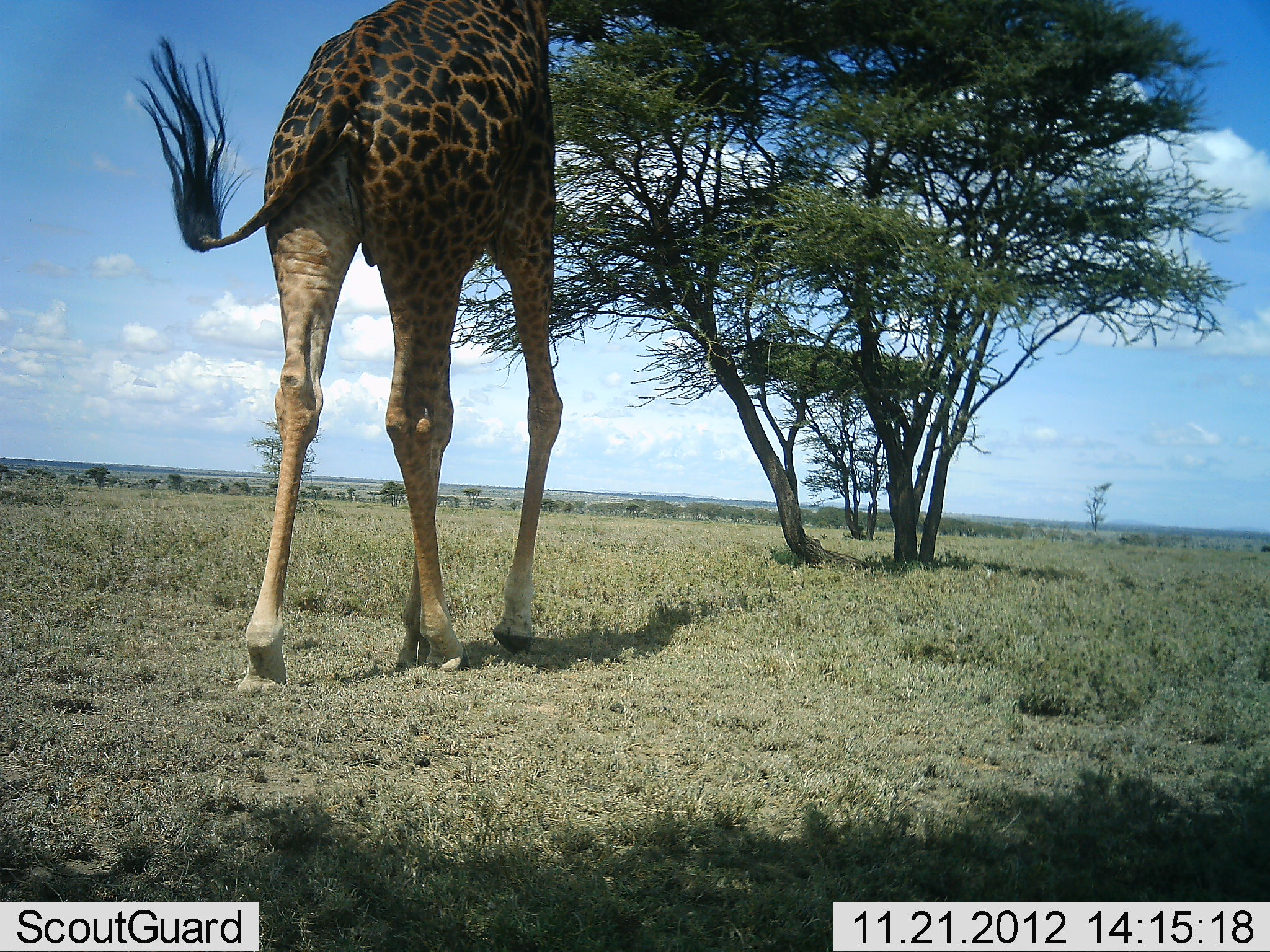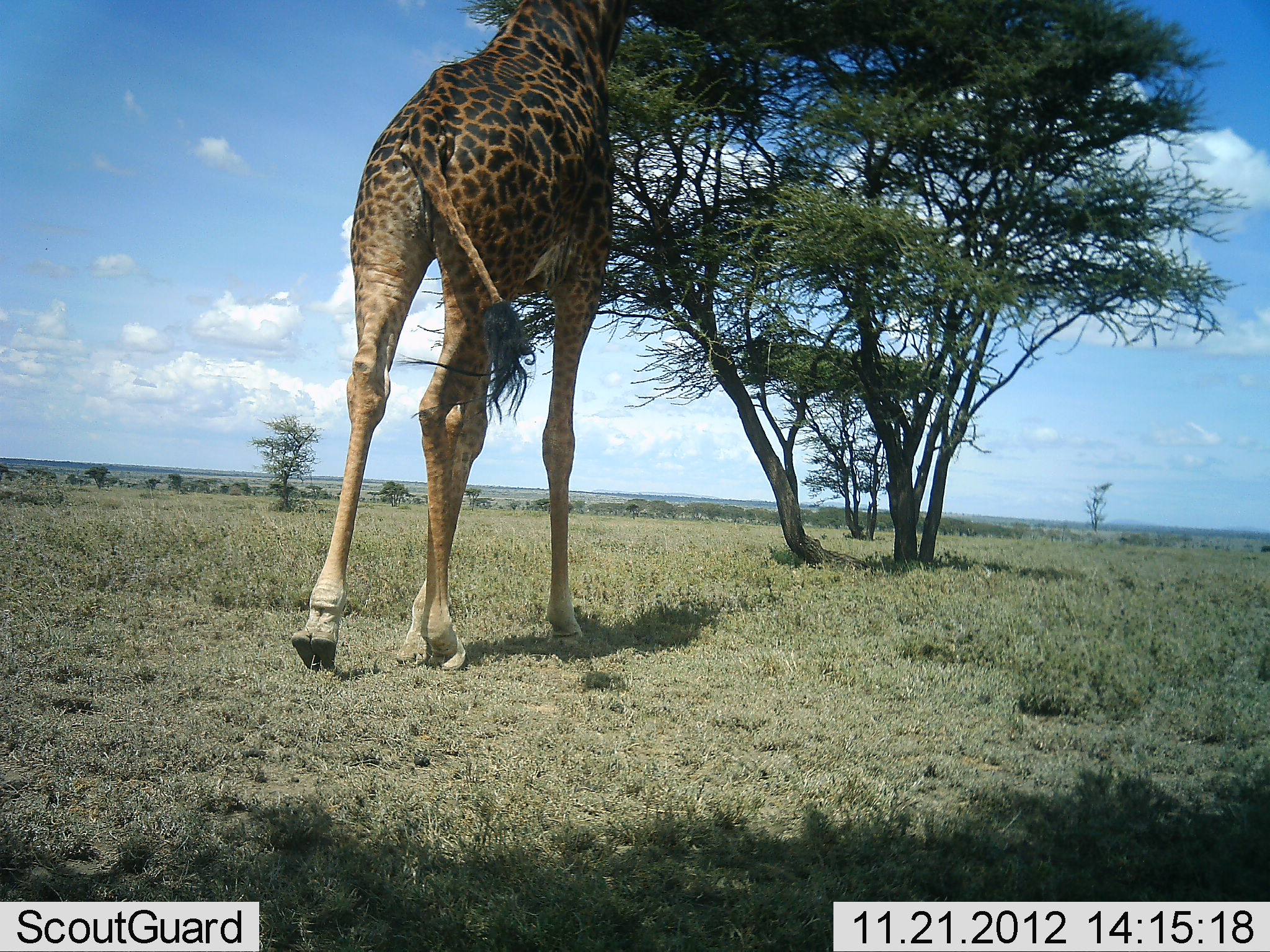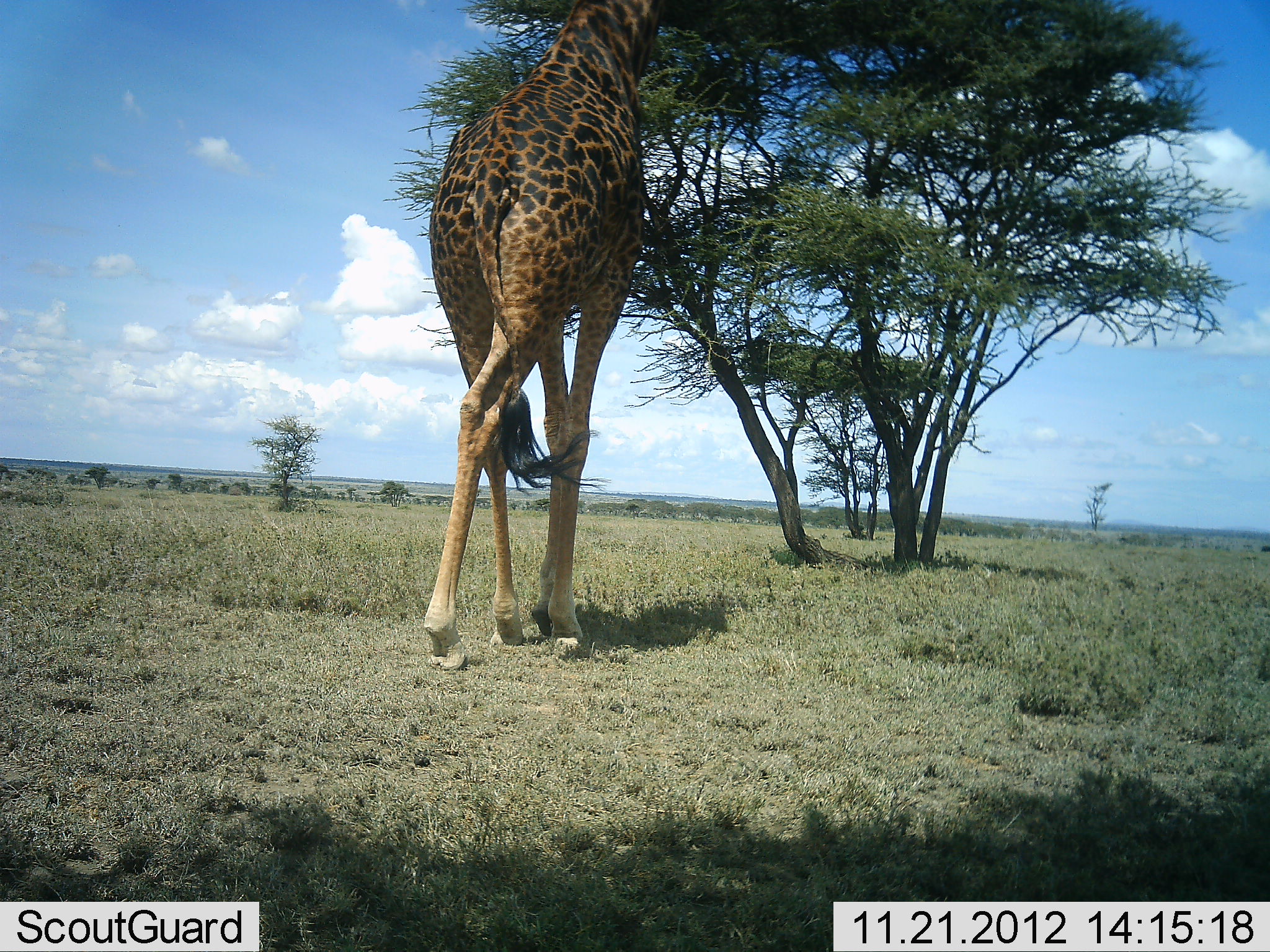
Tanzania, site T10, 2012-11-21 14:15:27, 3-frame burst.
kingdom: Animalia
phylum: Chordata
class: Mammalia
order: Artiodactyla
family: Giraffidae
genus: Giraffa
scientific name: Giraffa camelopardalis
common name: giraffe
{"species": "giraffe (Giraffa camelopardalis)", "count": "1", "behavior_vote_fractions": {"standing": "0%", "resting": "0%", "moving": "100%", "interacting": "0%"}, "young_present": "0%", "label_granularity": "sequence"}